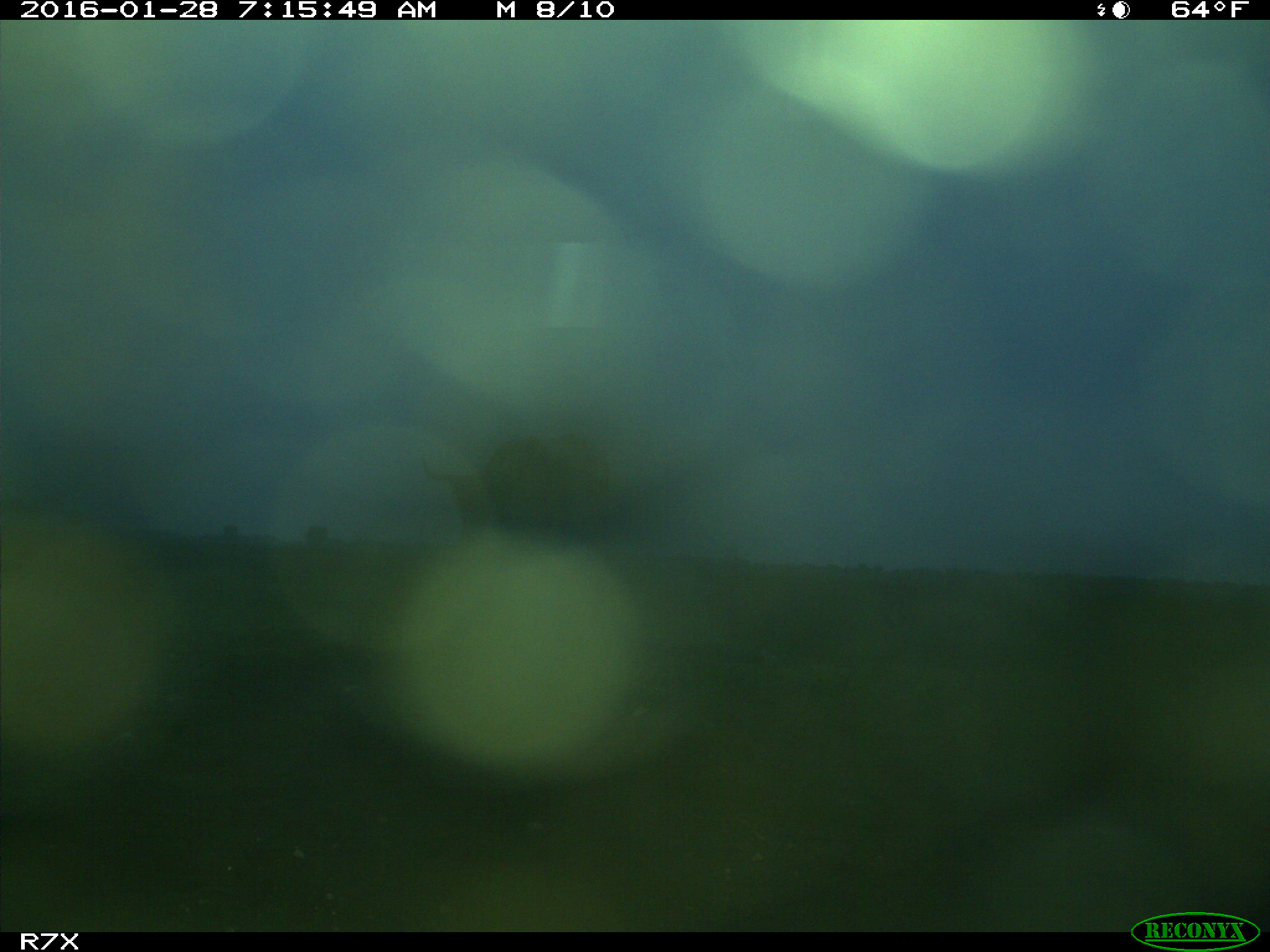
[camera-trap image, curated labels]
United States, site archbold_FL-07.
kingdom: Animalia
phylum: Chordata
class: Mammalia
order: Artiodactyla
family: Bovidae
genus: Bos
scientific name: Bos taurus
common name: domestic cow